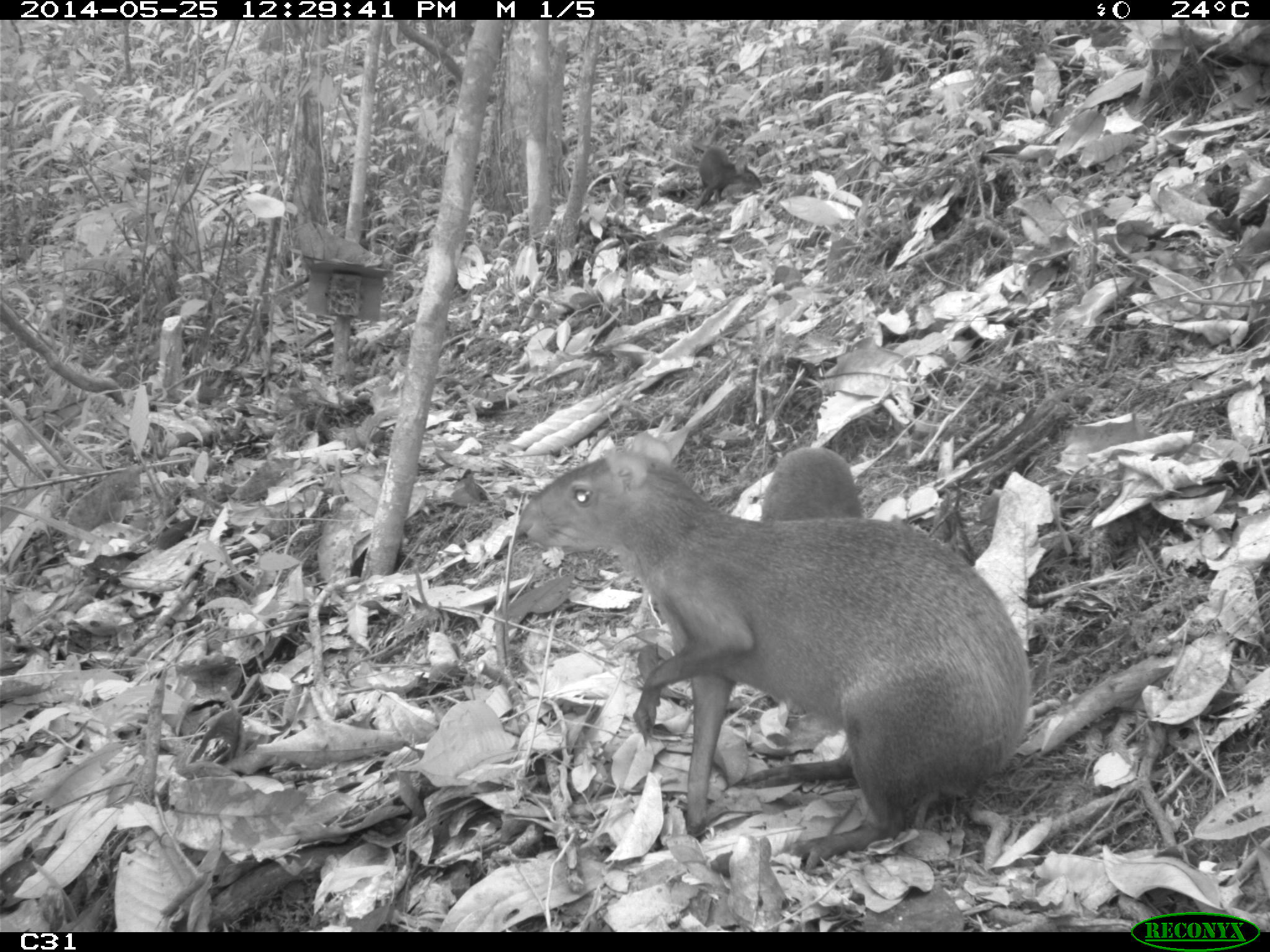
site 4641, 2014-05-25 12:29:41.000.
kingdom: Animalia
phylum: Chordata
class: Mammalia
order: Rodentia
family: Dasyproctidae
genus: Dasyprocta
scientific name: Dasyprocta leporina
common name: red-rumped agouti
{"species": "Dasyprocta leporina (red-rumped agouti)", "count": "3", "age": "adult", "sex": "female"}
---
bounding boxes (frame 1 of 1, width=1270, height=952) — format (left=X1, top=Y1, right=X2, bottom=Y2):
dasyprocta leporina: (left=517, top=450, right=1030, bottom=873); (left=758, top=445, right=863, bottom=522); (left=692, top=145, right=762, bottom=211)